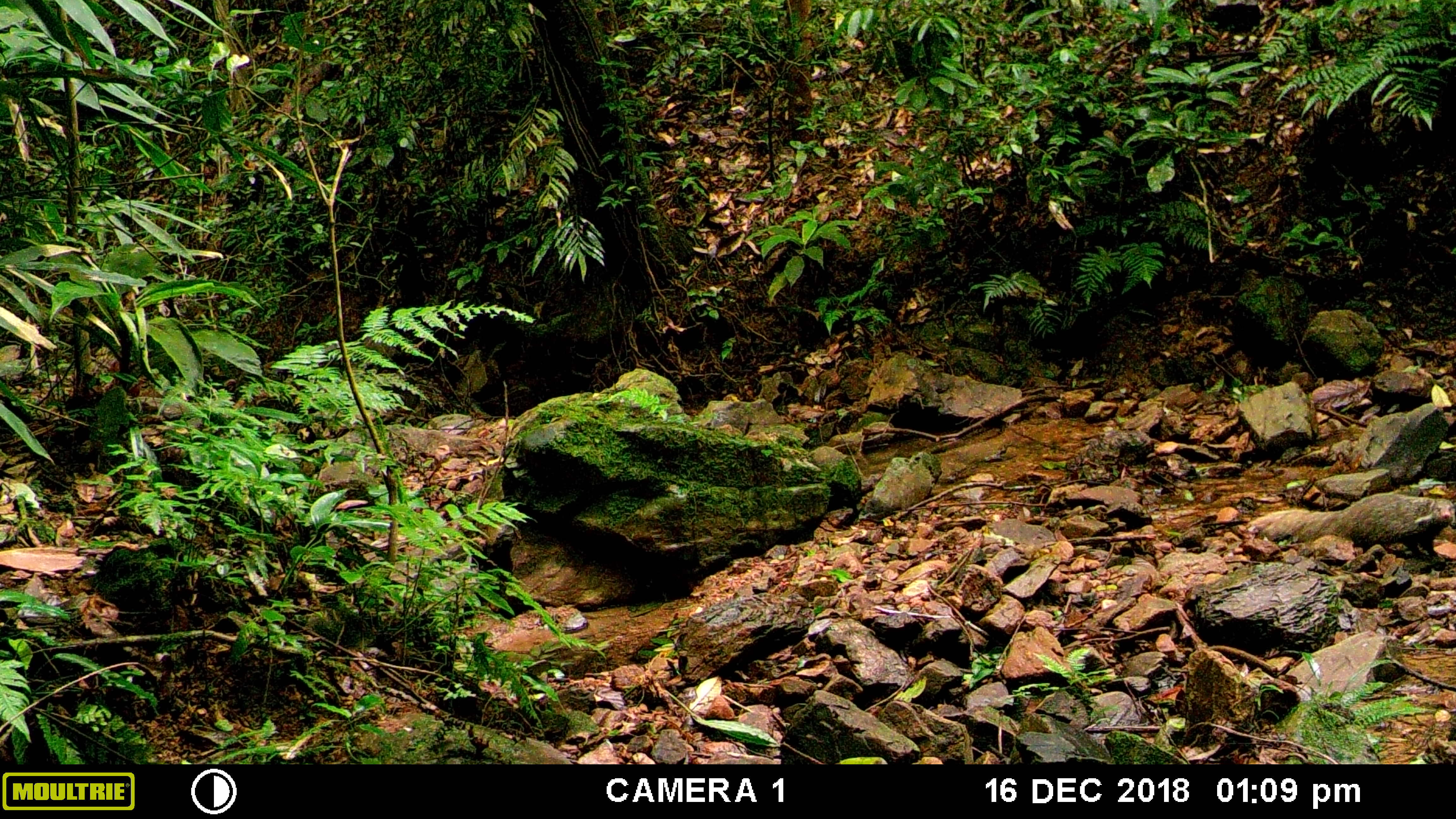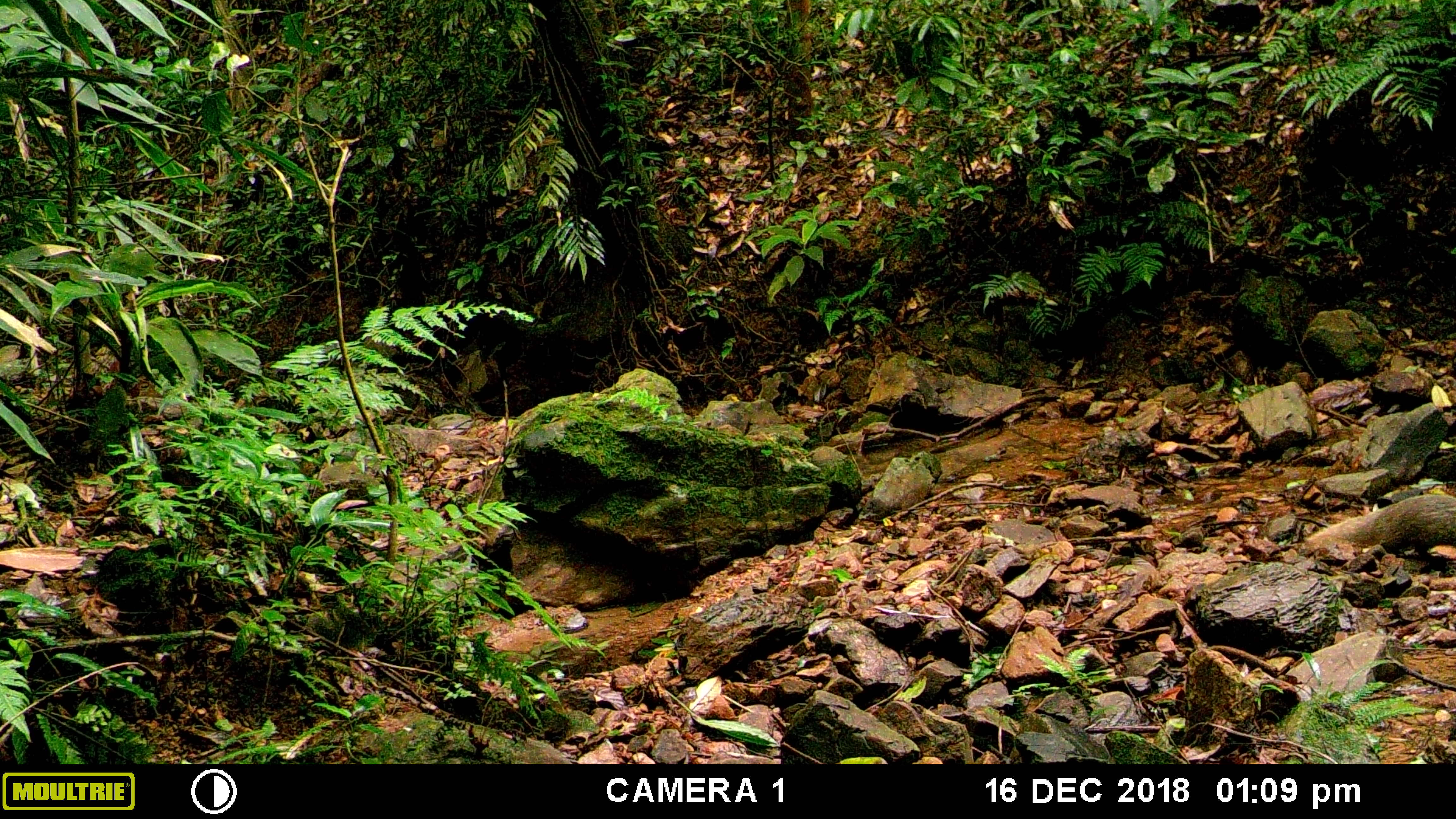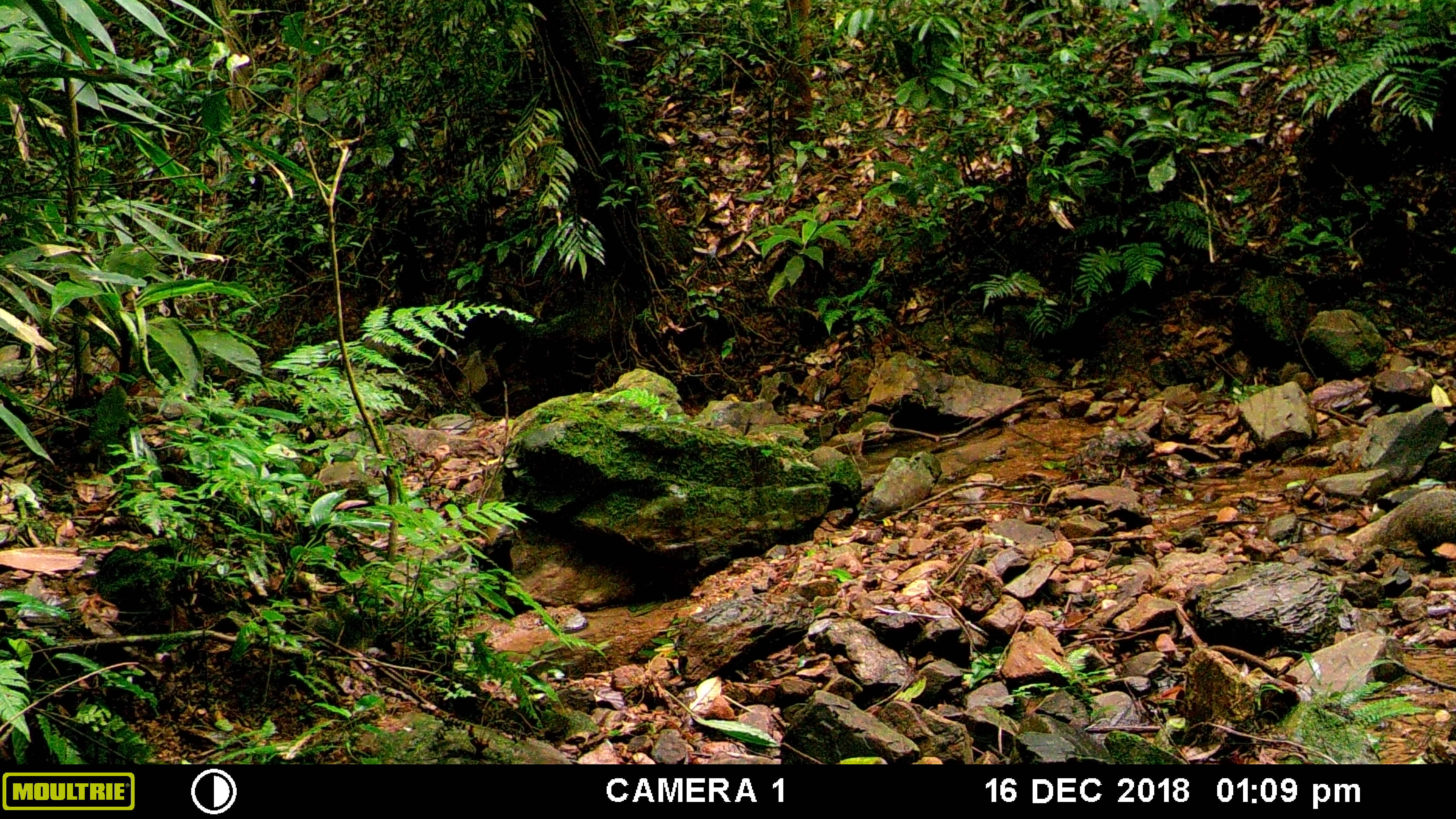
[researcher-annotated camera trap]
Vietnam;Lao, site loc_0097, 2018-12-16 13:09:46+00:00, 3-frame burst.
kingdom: Animalia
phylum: Chordata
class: Mammalia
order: Carnivora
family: Herpestidae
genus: Urva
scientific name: Urva urva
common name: crab-eating mongoose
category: crab eating mongoose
Crab eating mongoose (crab-eating mongoose) (Urva urva). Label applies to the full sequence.